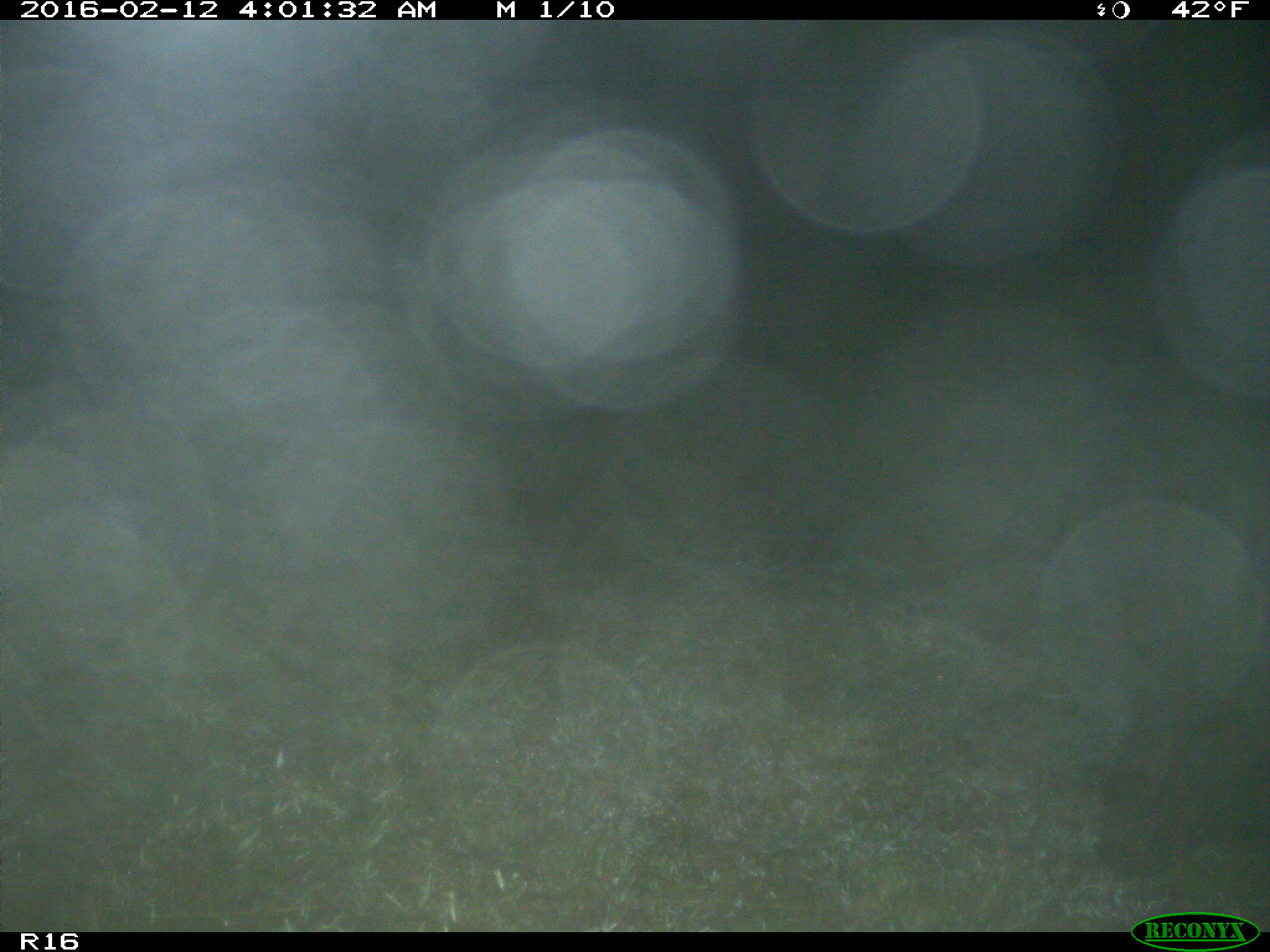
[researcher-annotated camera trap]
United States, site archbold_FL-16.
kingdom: Animalia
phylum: Chordata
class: Mammalia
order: Artiodactyla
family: Suidae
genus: Sus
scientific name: Sus scrofa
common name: wild boar